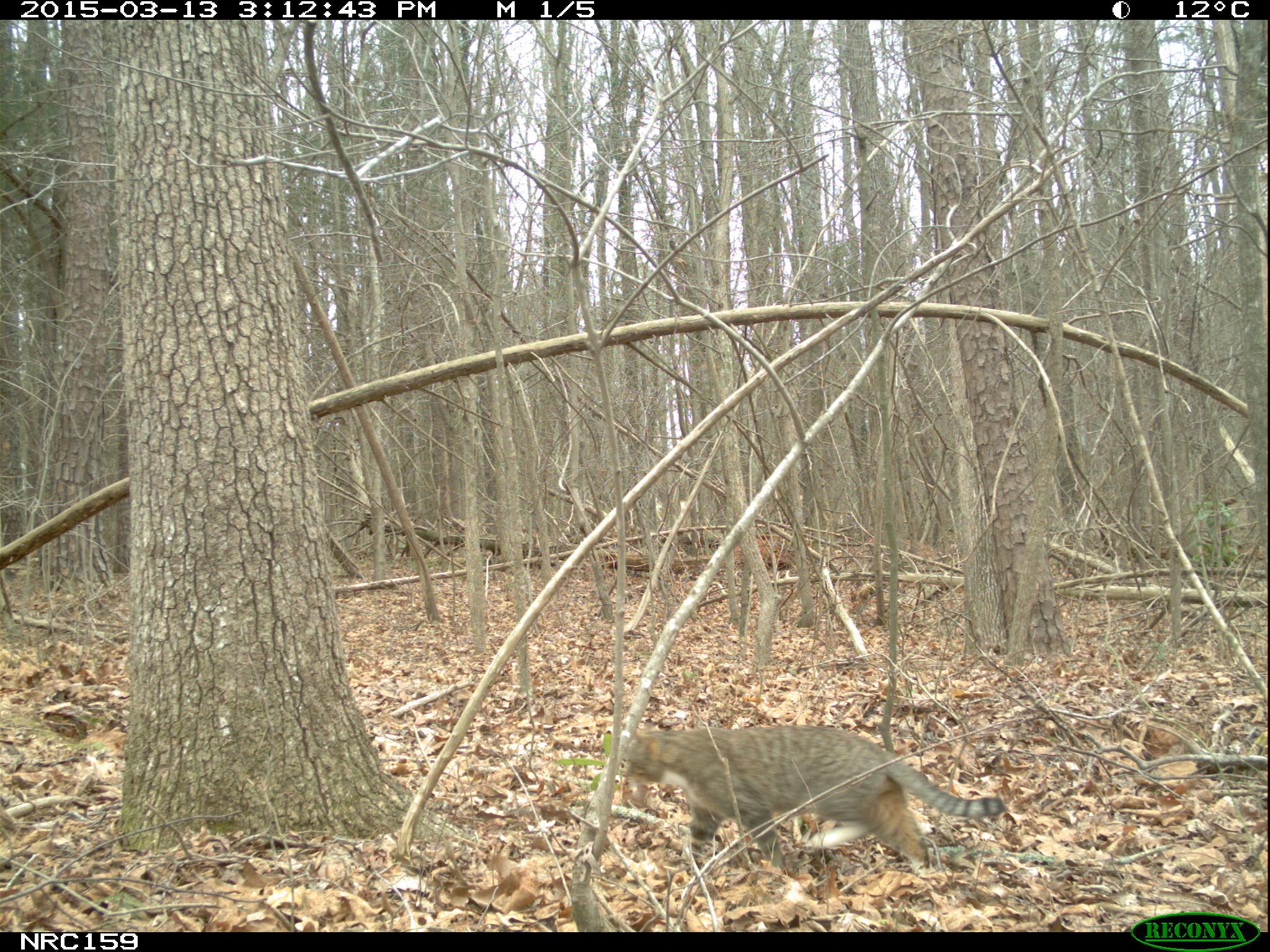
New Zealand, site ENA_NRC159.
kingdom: Animalia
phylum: Chordata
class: Mammalia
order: Carnivora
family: Felidae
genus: Felis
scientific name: Felis catus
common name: domestic cat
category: cat